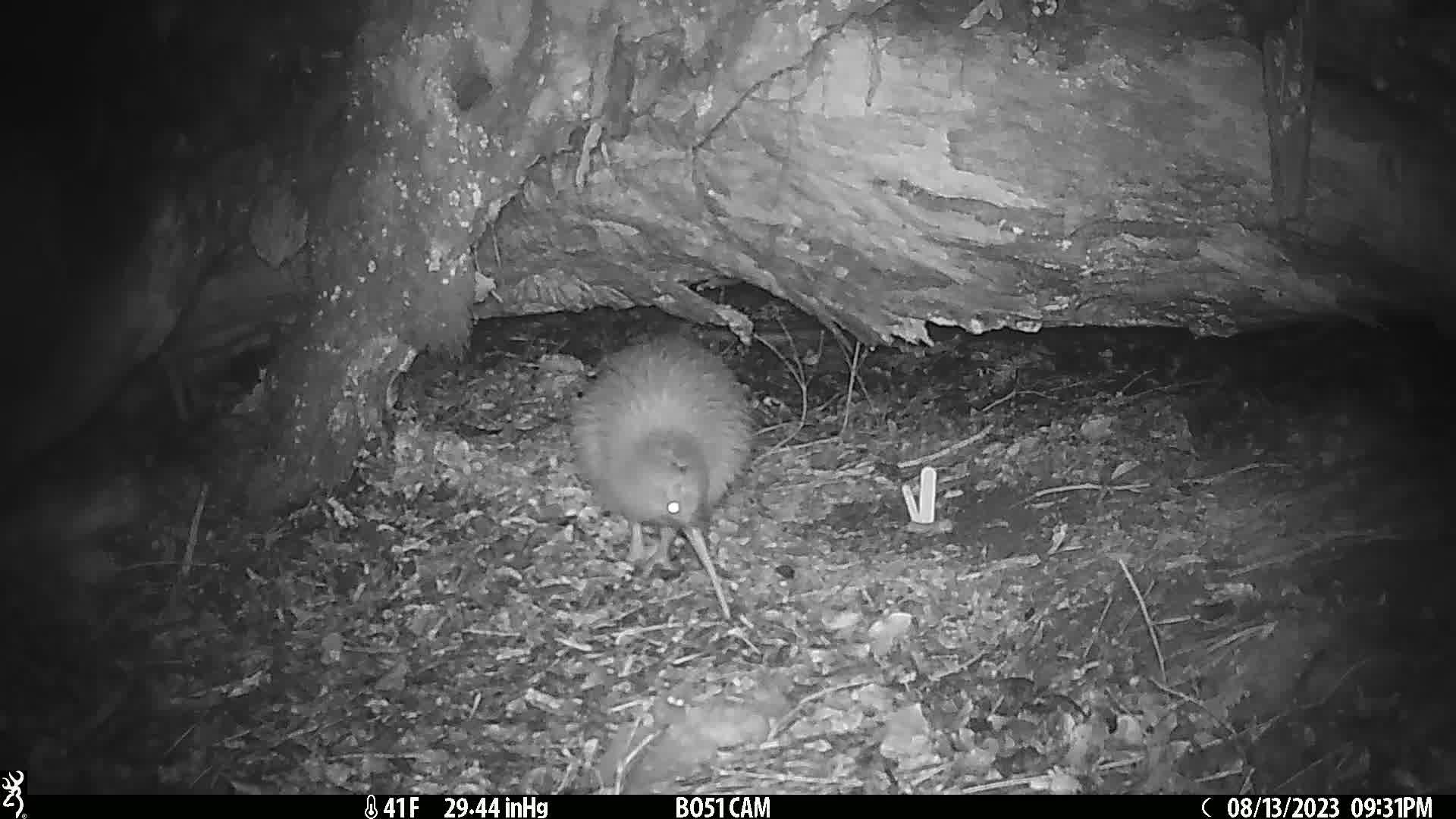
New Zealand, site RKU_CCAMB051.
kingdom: Animalia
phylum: Chordata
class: Aves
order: Apterygiformes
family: Apterygidae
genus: Apteryx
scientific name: Apteryx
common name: kiwi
Kiwi (Apteryx).